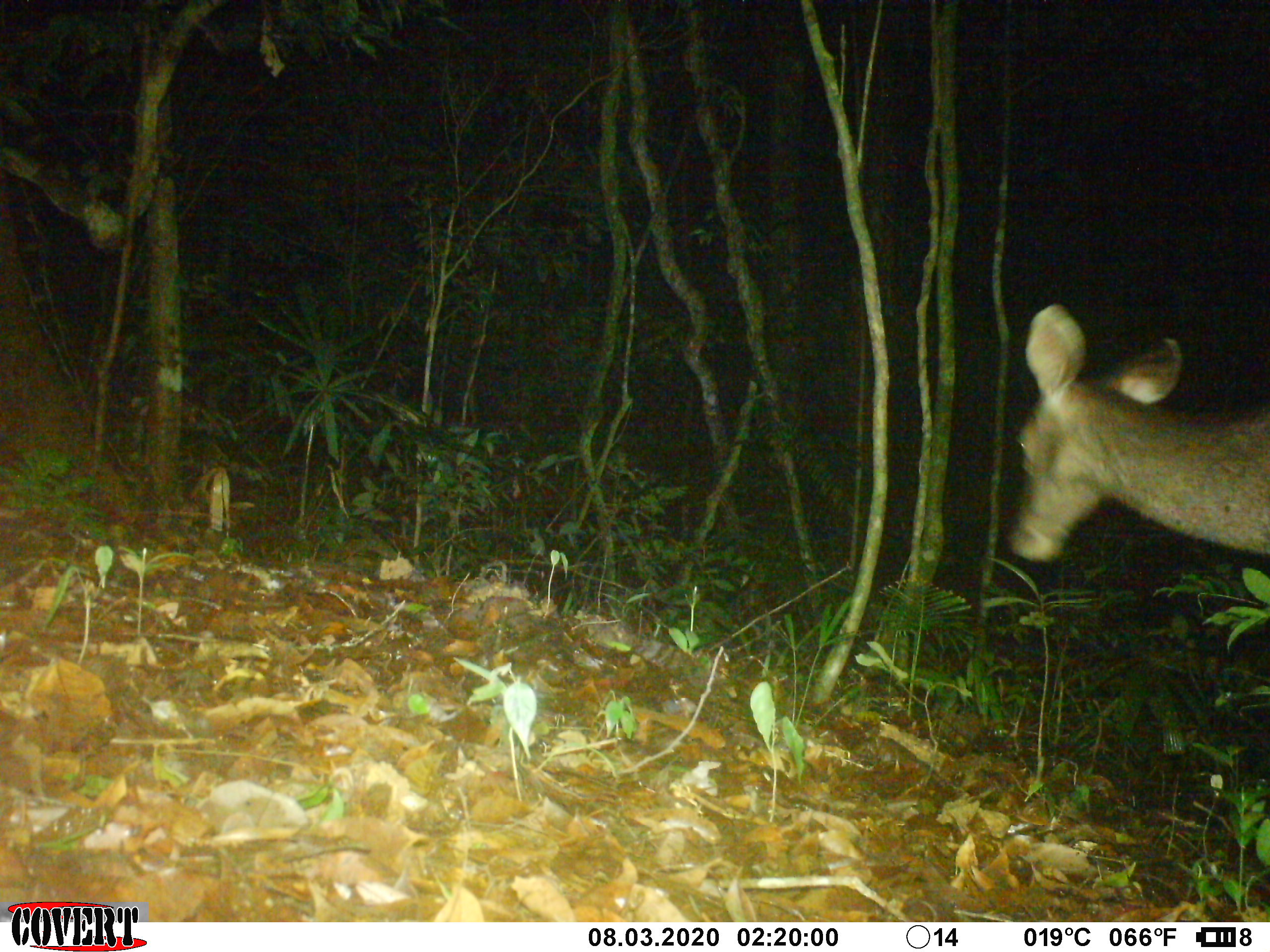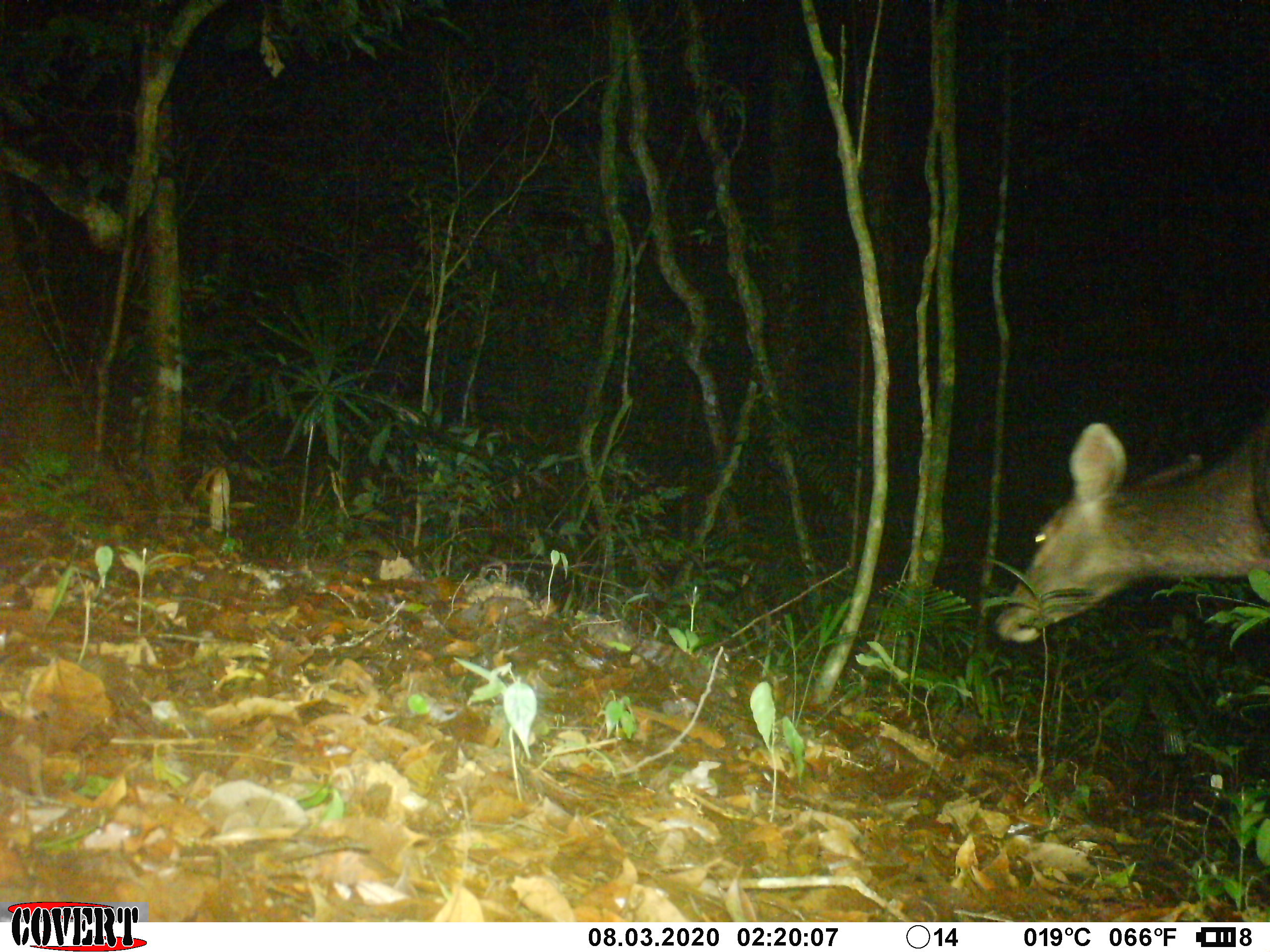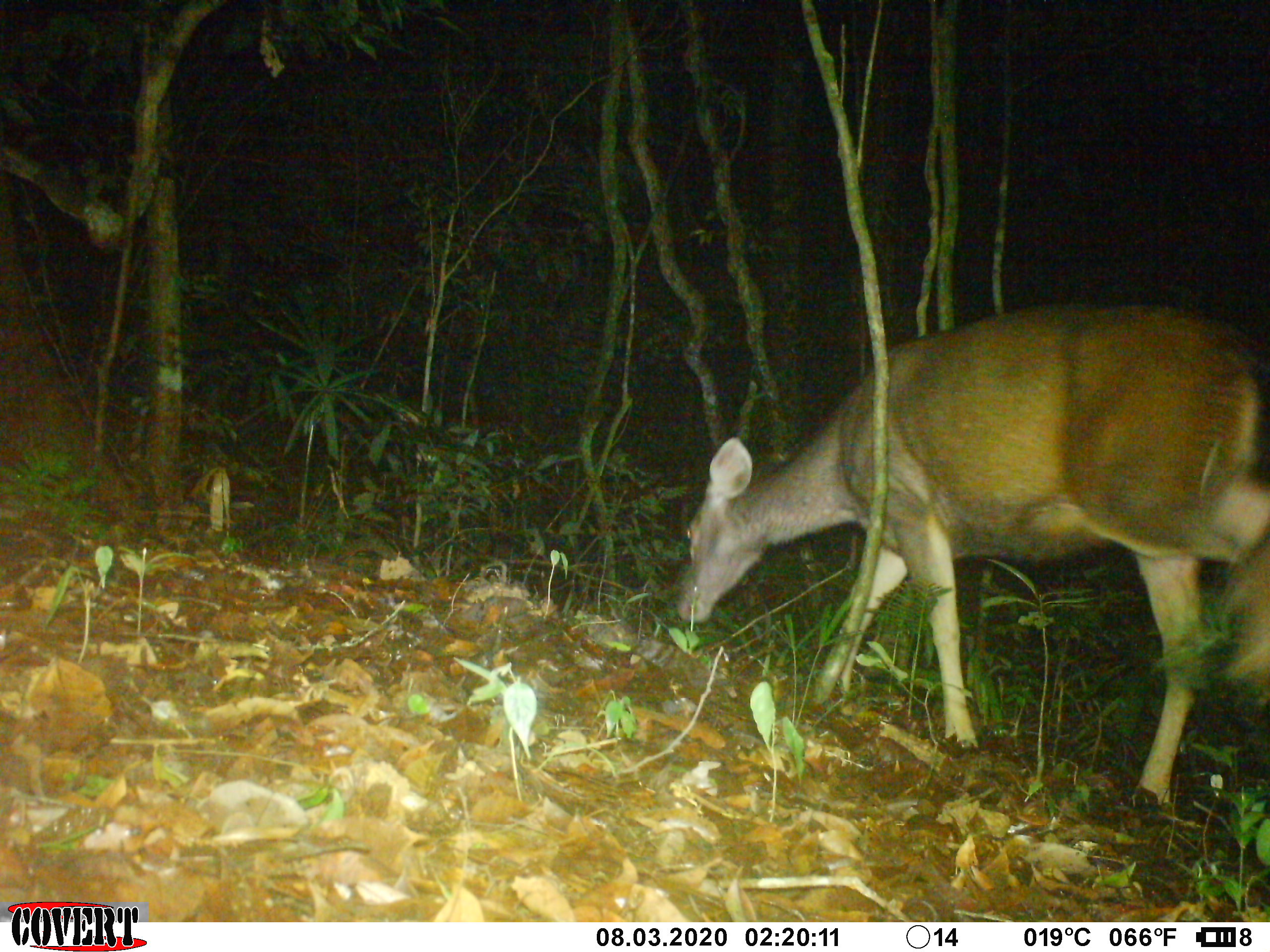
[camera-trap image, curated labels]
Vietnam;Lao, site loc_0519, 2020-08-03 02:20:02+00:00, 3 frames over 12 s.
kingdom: Animalia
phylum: Chordata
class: Mammalia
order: Artiodactyla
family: Cervidae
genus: Rusa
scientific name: Rusa unicolor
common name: sambar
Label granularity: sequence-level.